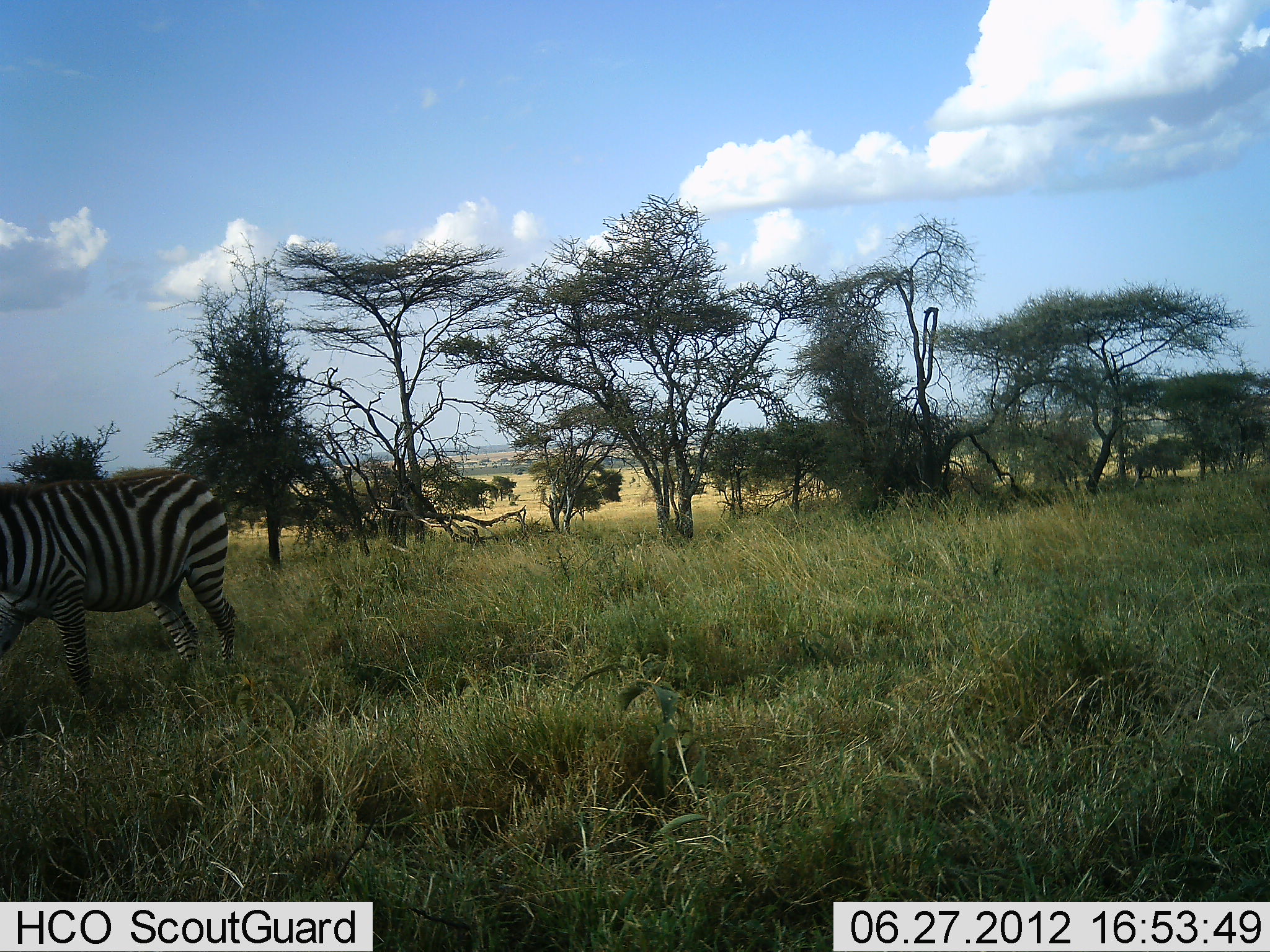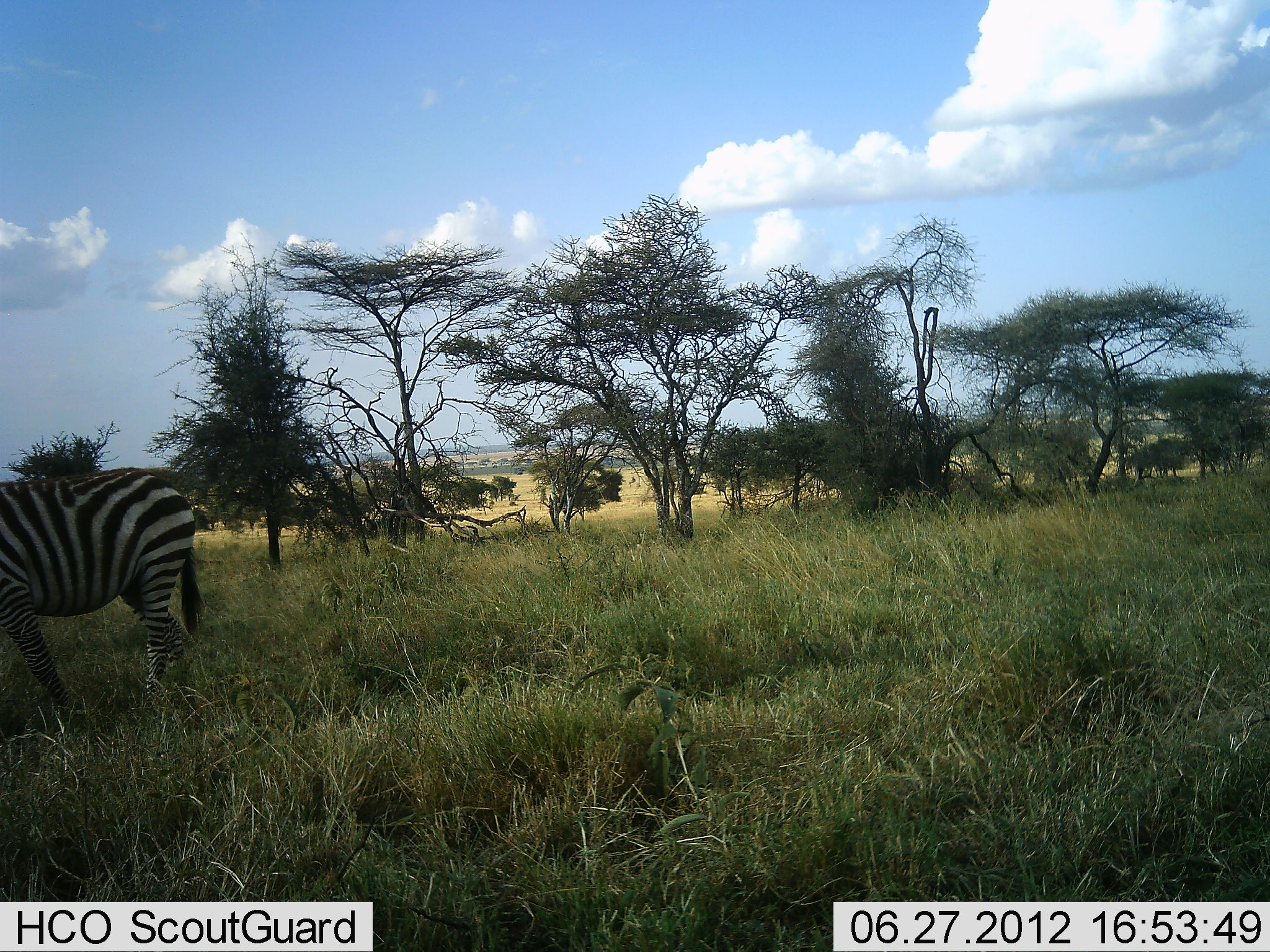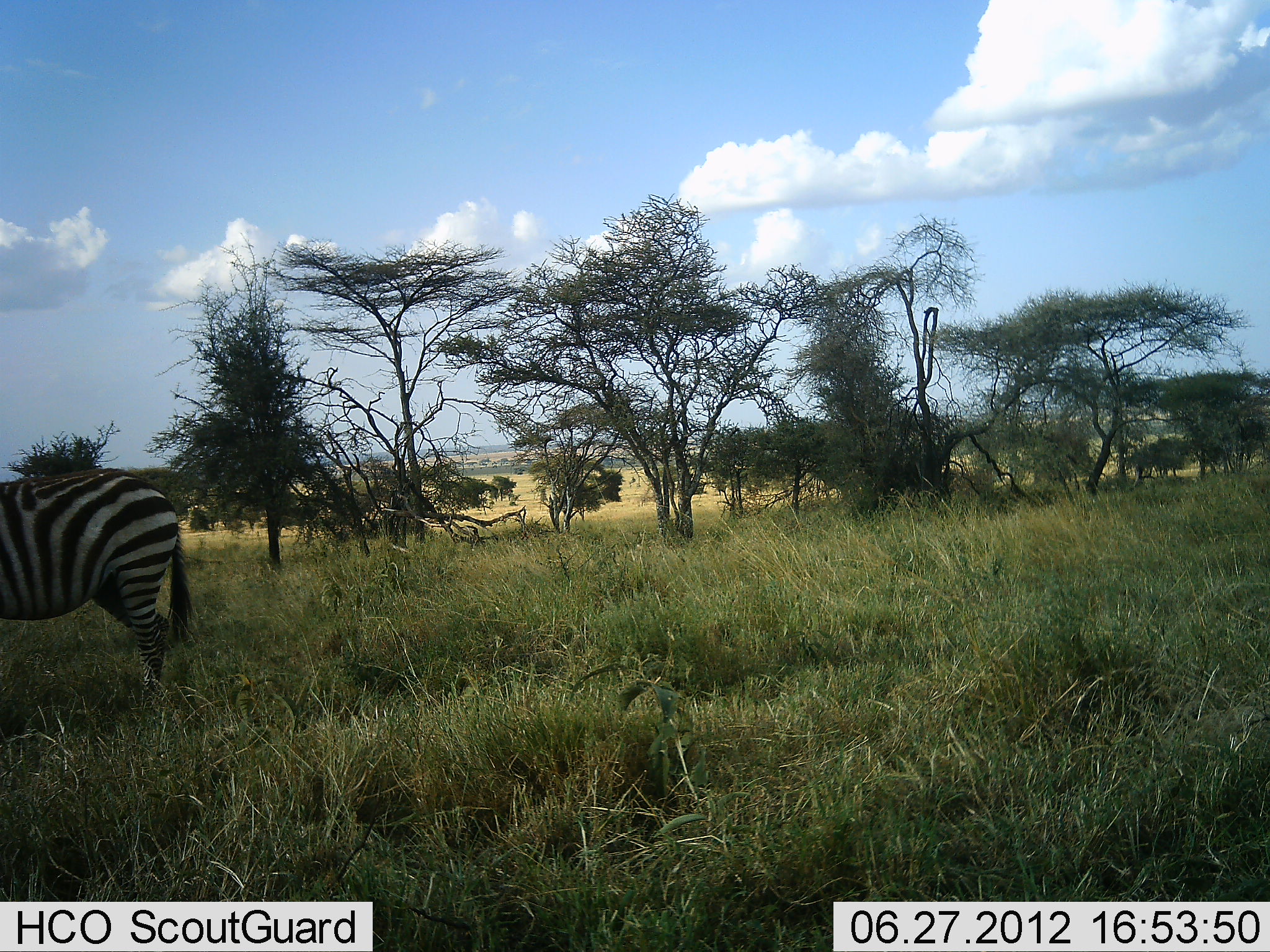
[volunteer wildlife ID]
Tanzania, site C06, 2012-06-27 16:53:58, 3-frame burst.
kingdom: Animalia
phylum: Chordata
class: Mammalia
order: Perissodactyla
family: Equidae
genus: Equus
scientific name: Equus quagga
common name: plains zebra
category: zebra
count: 1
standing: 40%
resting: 0%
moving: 50%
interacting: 0%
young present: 0%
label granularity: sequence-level